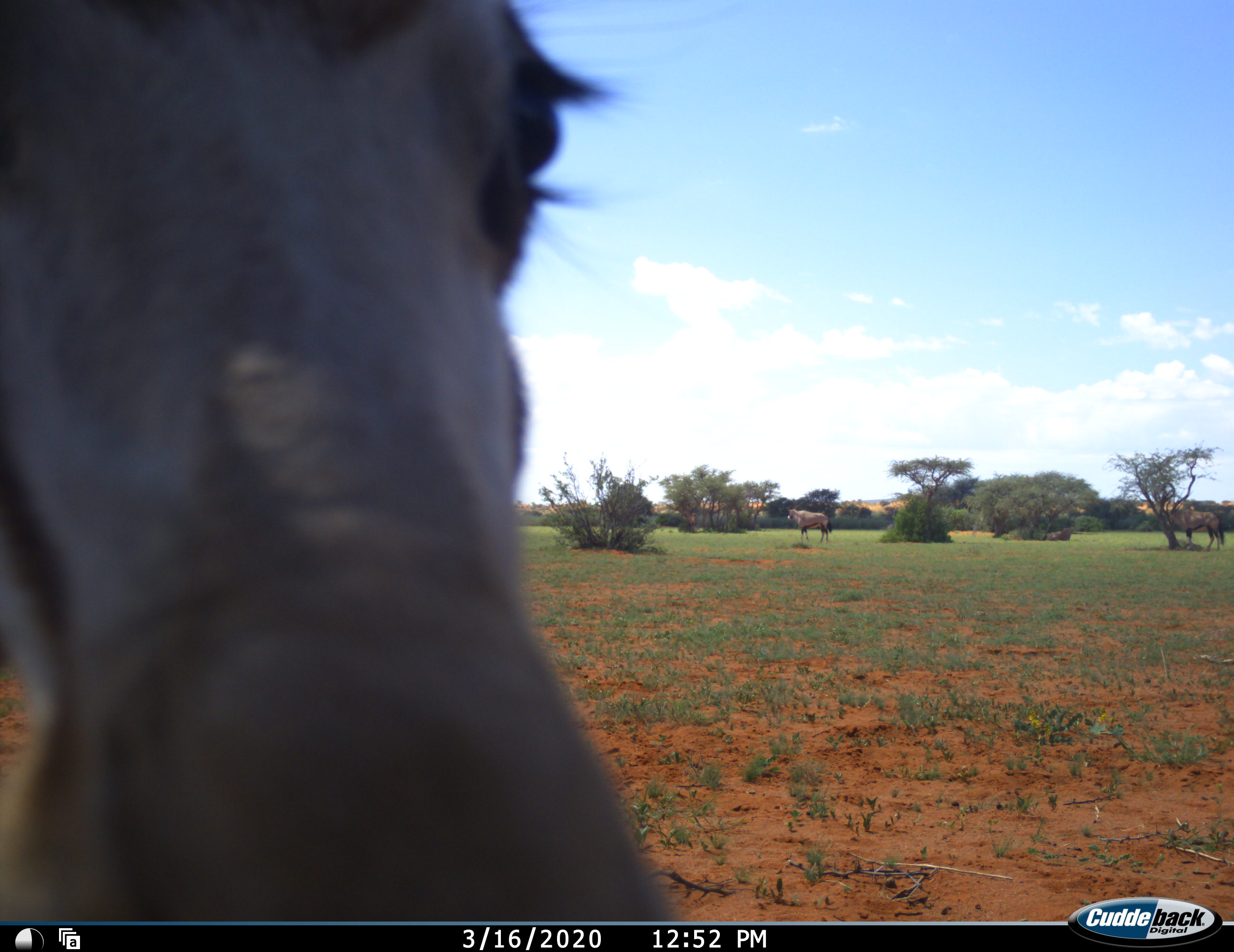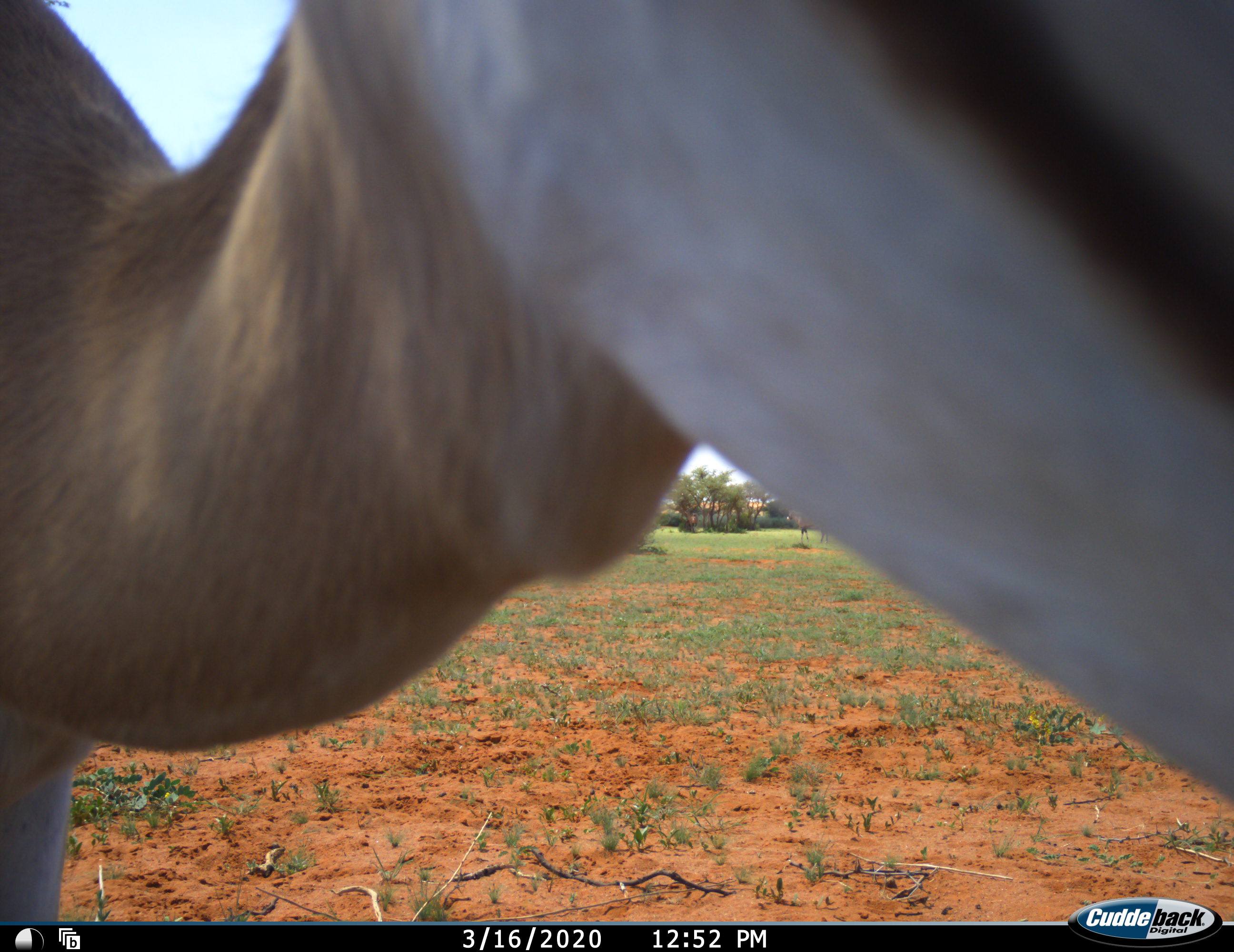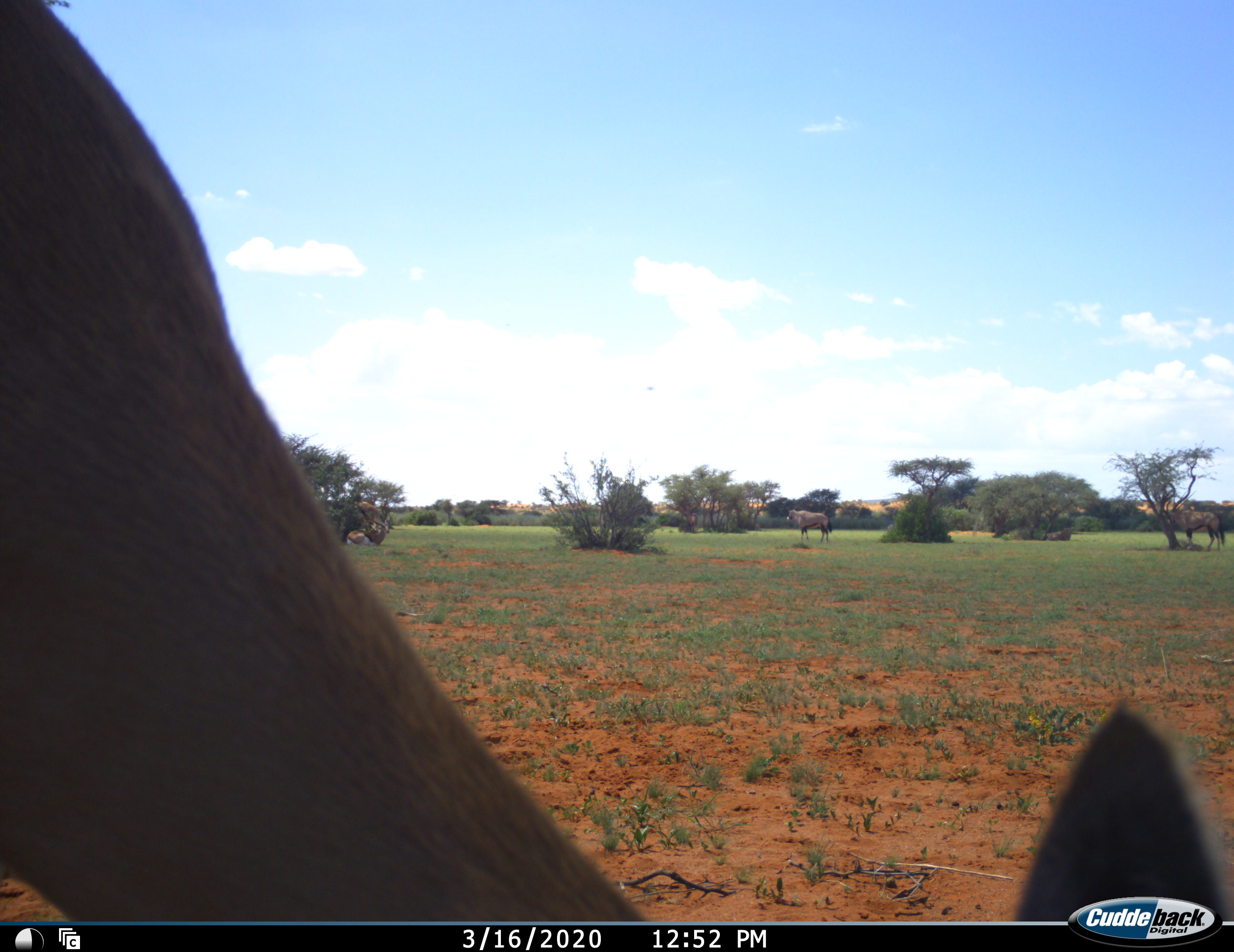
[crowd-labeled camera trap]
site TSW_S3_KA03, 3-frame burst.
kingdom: Animalia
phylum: Chordata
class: Mammalia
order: Artiodactyla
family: Bovidae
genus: Oryx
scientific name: Oryx gazella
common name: gemsbok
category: oryx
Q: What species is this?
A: Oryx (gemsbok) (Oryx gazella).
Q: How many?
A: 2.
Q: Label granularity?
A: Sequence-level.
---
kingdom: Animalia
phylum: Chordata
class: Mammalia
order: Artiodactyla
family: Bovidae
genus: Antidorcas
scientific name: Antidorcas marsupialis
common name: springbok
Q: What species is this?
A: Springbok (Antidorcas marsupialis).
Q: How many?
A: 1.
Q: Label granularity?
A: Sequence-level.